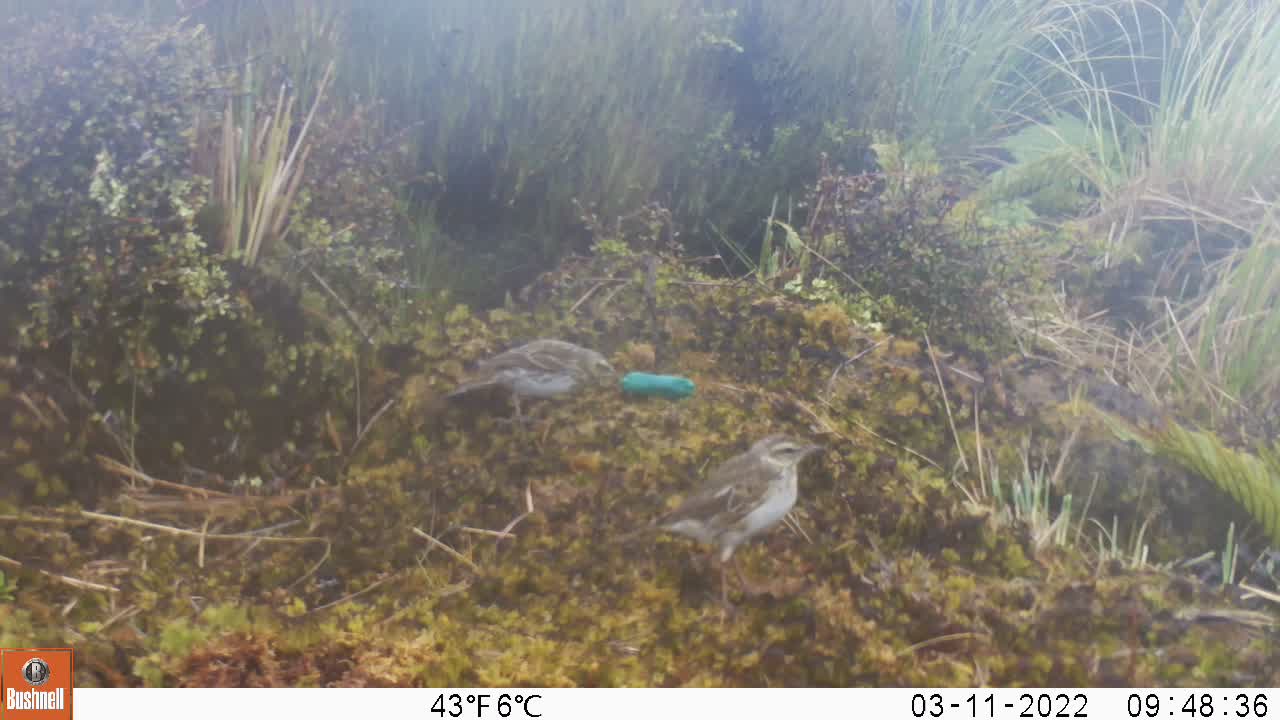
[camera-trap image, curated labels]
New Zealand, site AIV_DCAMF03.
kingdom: Animalia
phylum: Chordata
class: Aves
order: Passeriformes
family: Motacillidae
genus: Anthus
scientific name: Anthus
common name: pipit